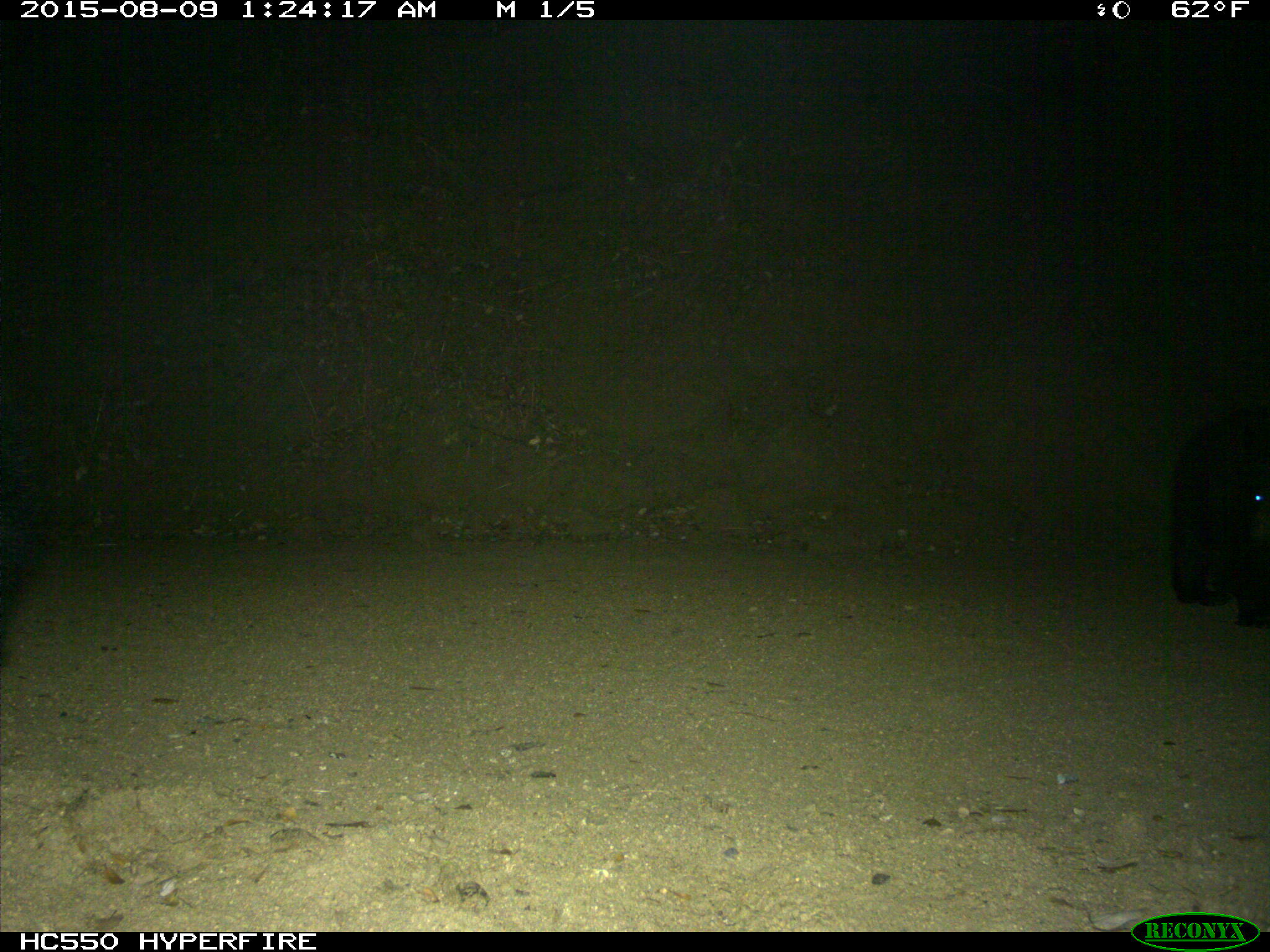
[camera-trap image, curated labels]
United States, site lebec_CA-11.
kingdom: Animalia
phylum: Chordata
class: Mammalia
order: Carnivora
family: Ursidae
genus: Ursus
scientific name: Ursus americanus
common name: american black bear